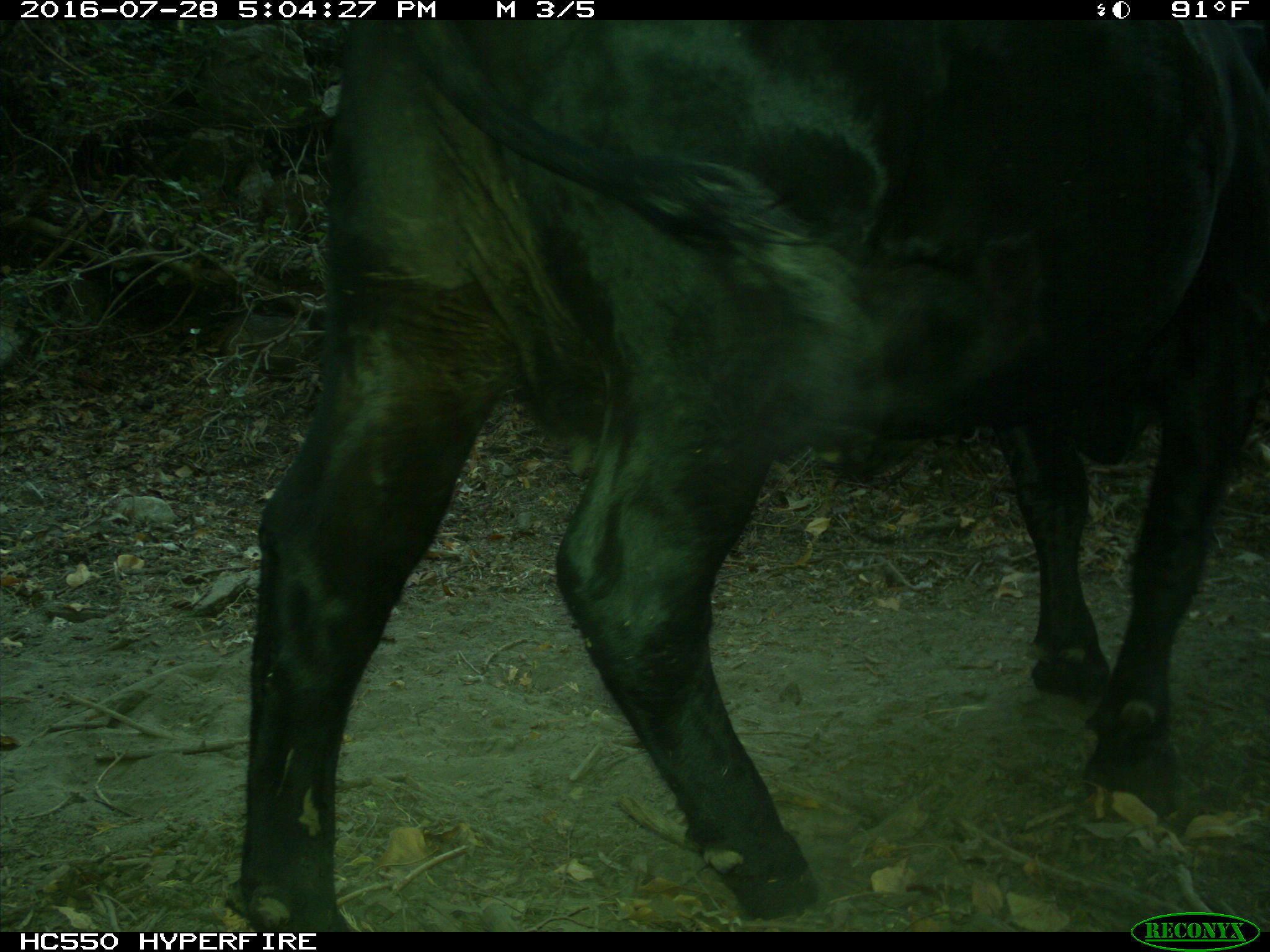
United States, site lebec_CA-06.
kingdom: Animalia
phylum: Chordata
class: Mammalia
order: Artiodactyla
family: Bovidae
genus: Bos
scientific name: Bos taurus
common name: domestic cow